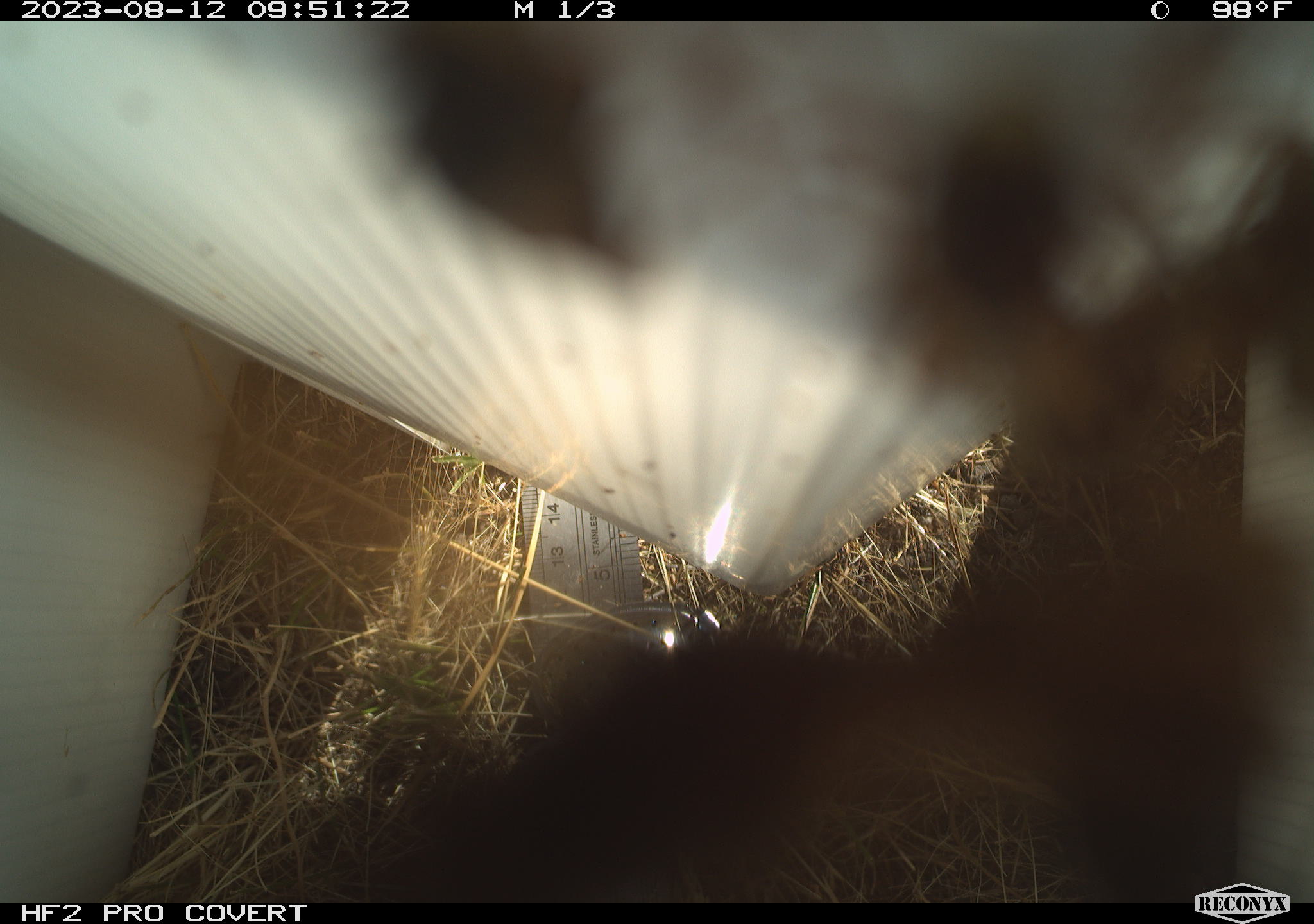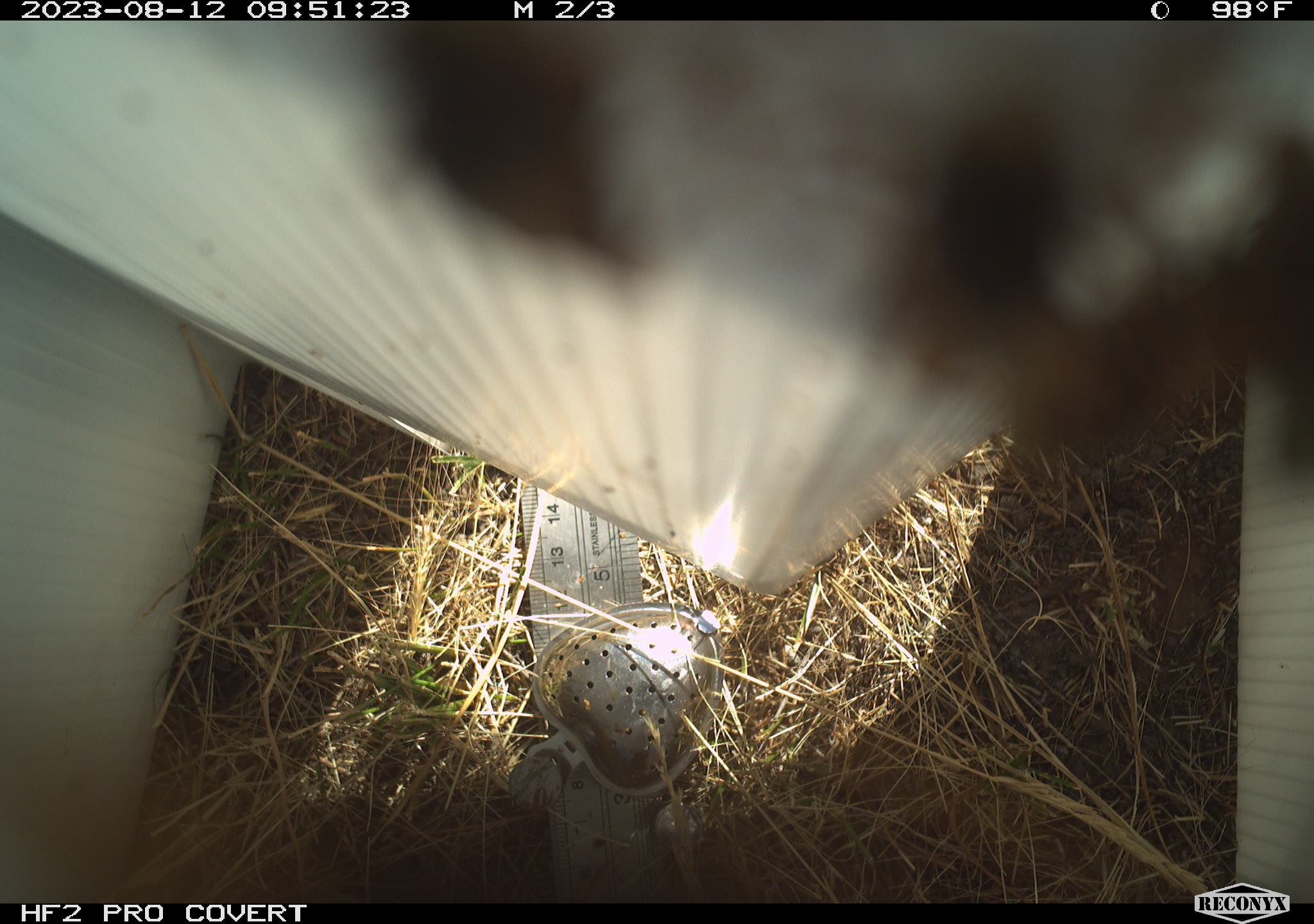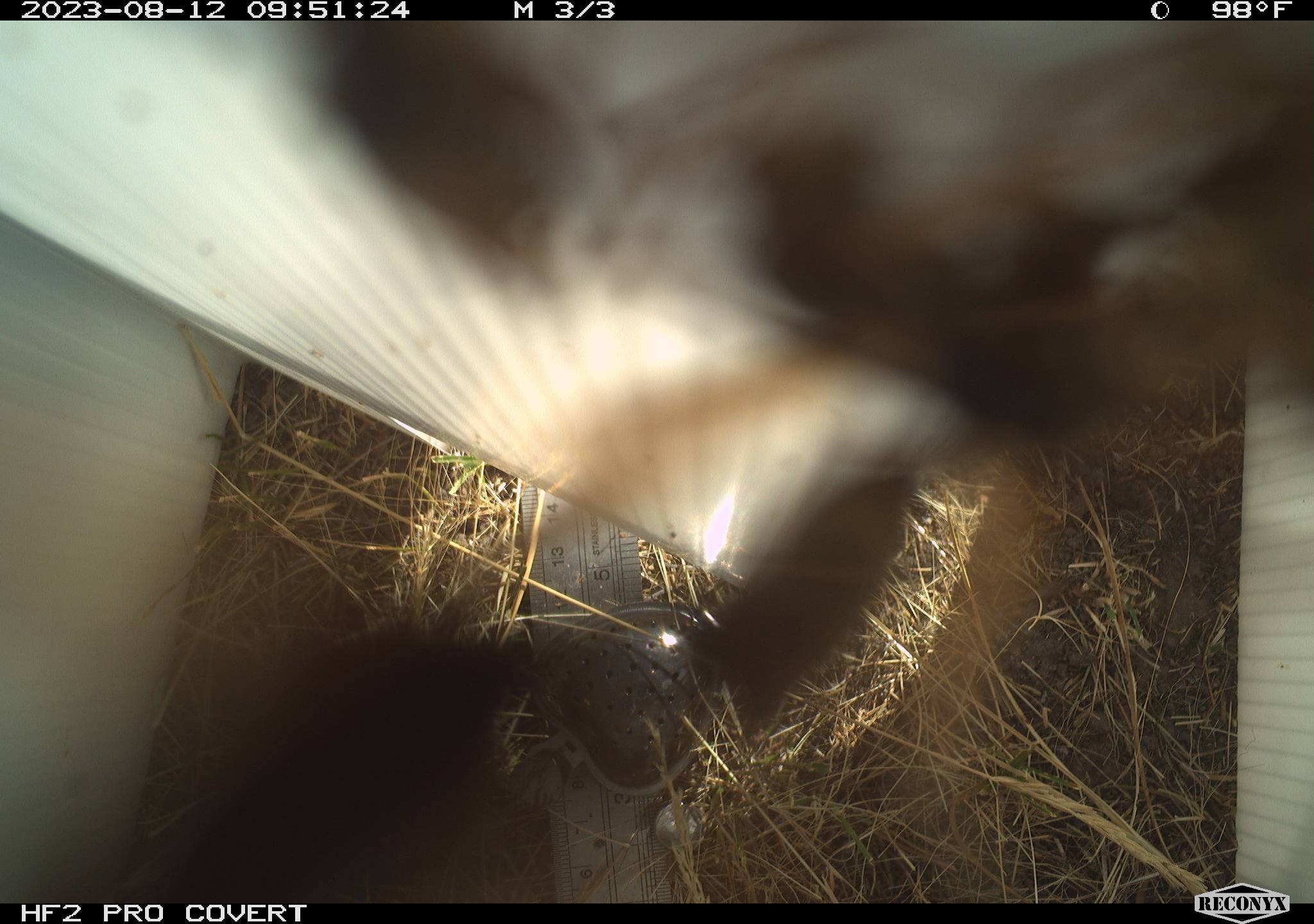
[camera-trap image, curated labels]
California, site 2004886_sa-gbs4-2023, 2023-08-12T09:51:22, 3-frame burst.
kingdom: Animalia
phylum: Arthropoda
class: Insecta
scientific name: Insecta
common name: insect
Insect (Insecta).